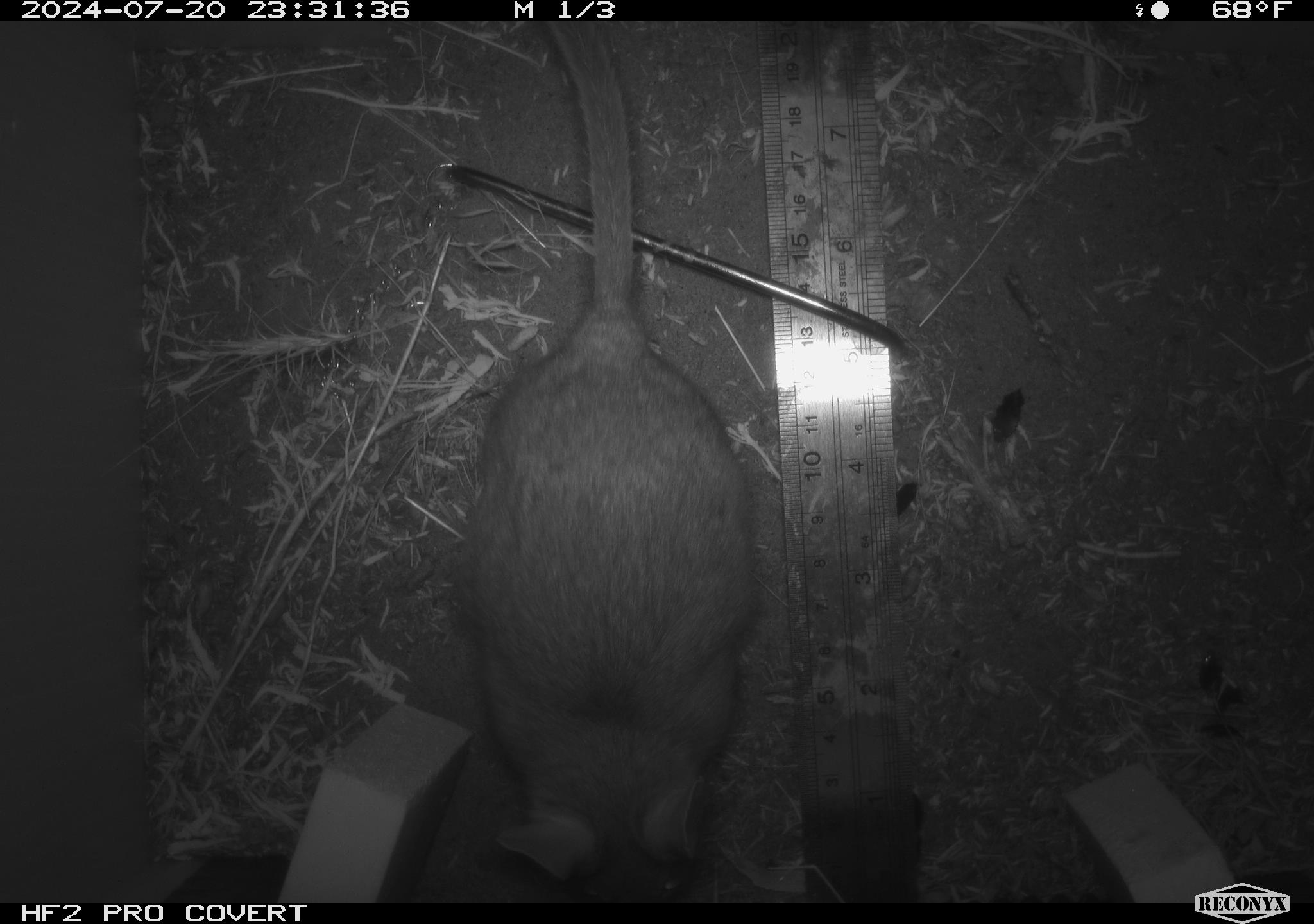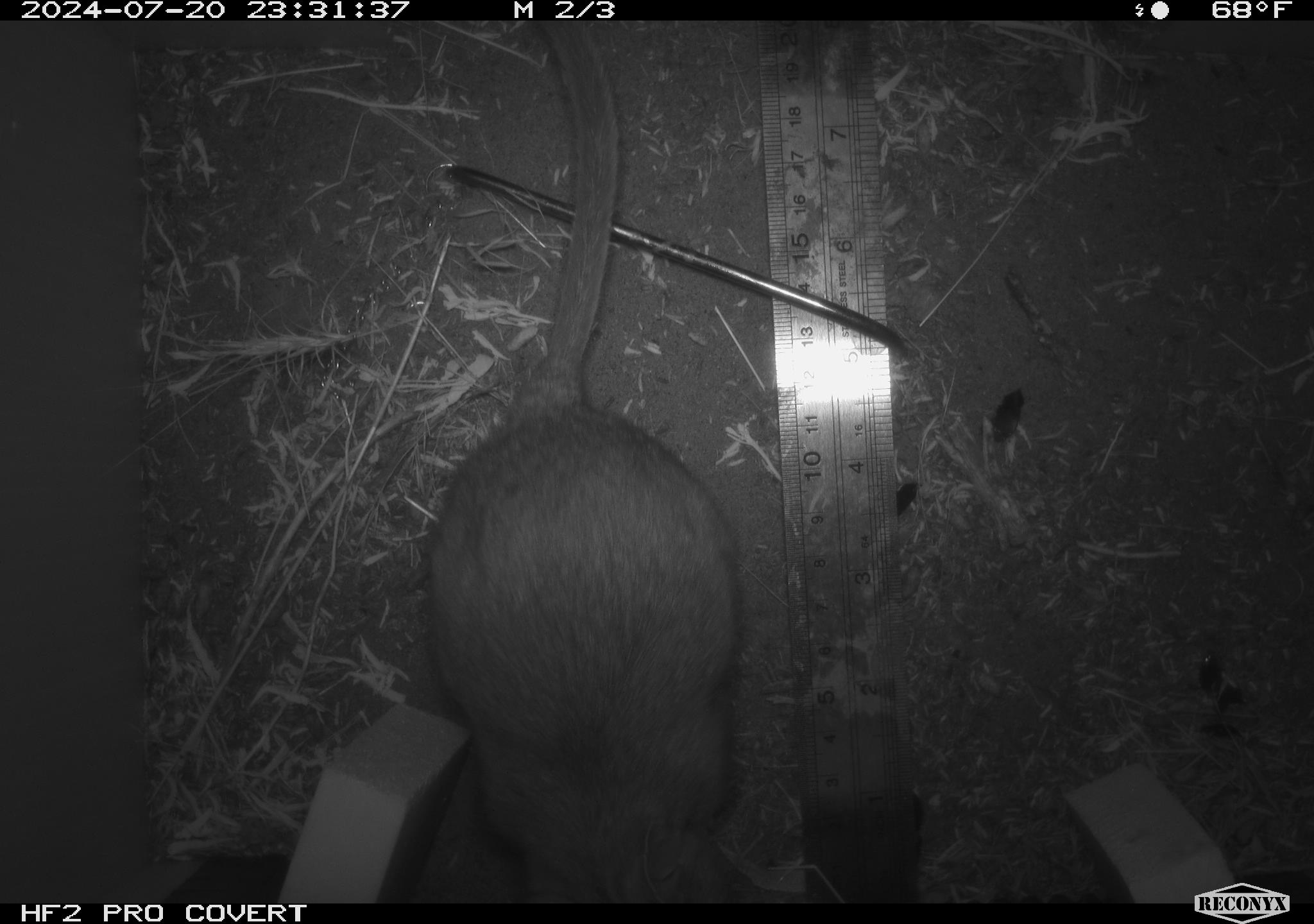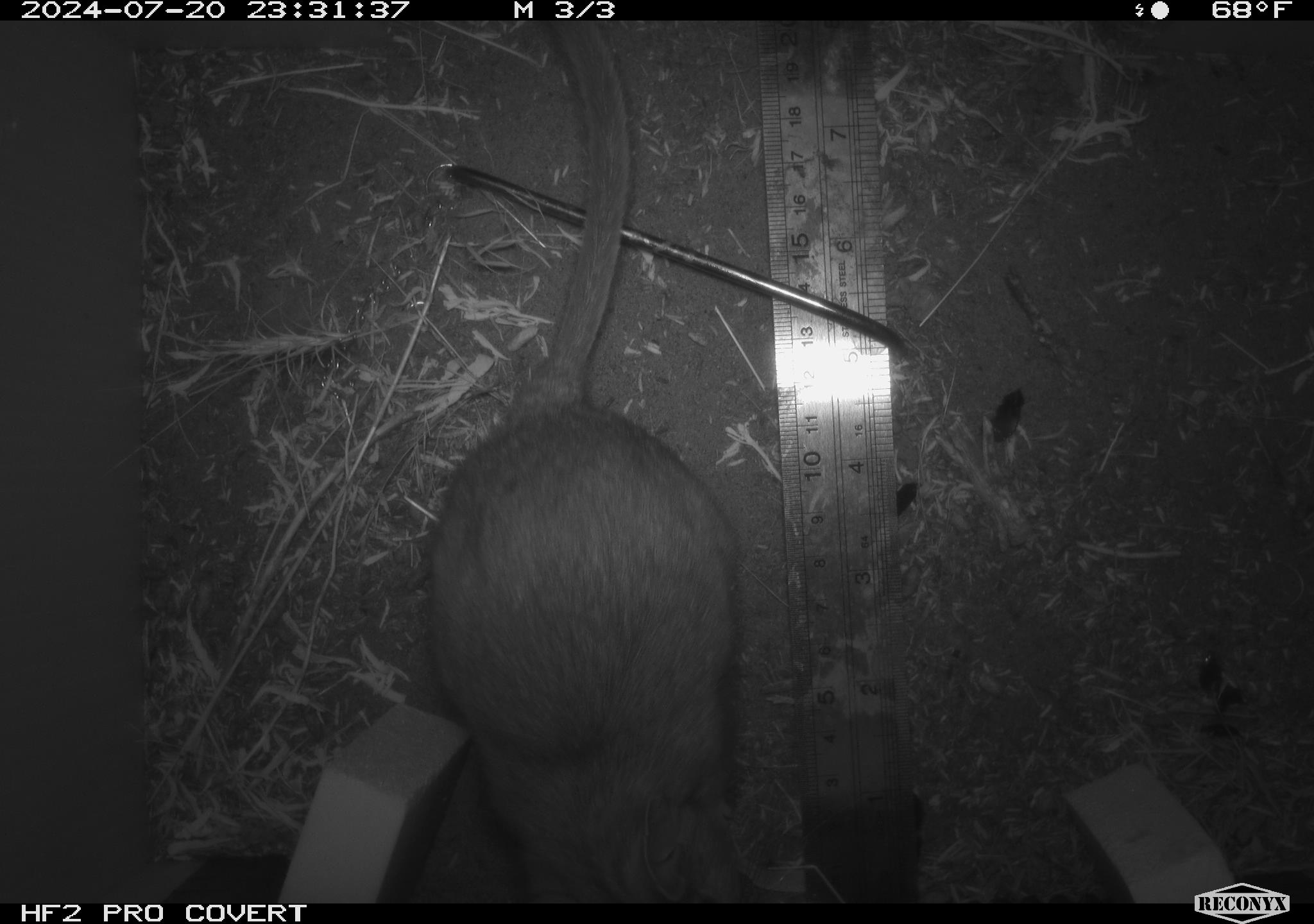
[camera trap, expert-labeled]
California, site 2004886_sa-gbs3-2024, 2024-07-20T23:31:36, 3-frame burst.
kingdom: Animalia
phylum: Chordata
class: Mammalia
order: Rodentia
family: Cricetidae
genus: Neotoma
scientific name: Neotoma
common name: pack rat or woodrat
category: neotoma species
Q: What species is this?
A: Neotoma species (pack rat or woodrat) (Neotoma).